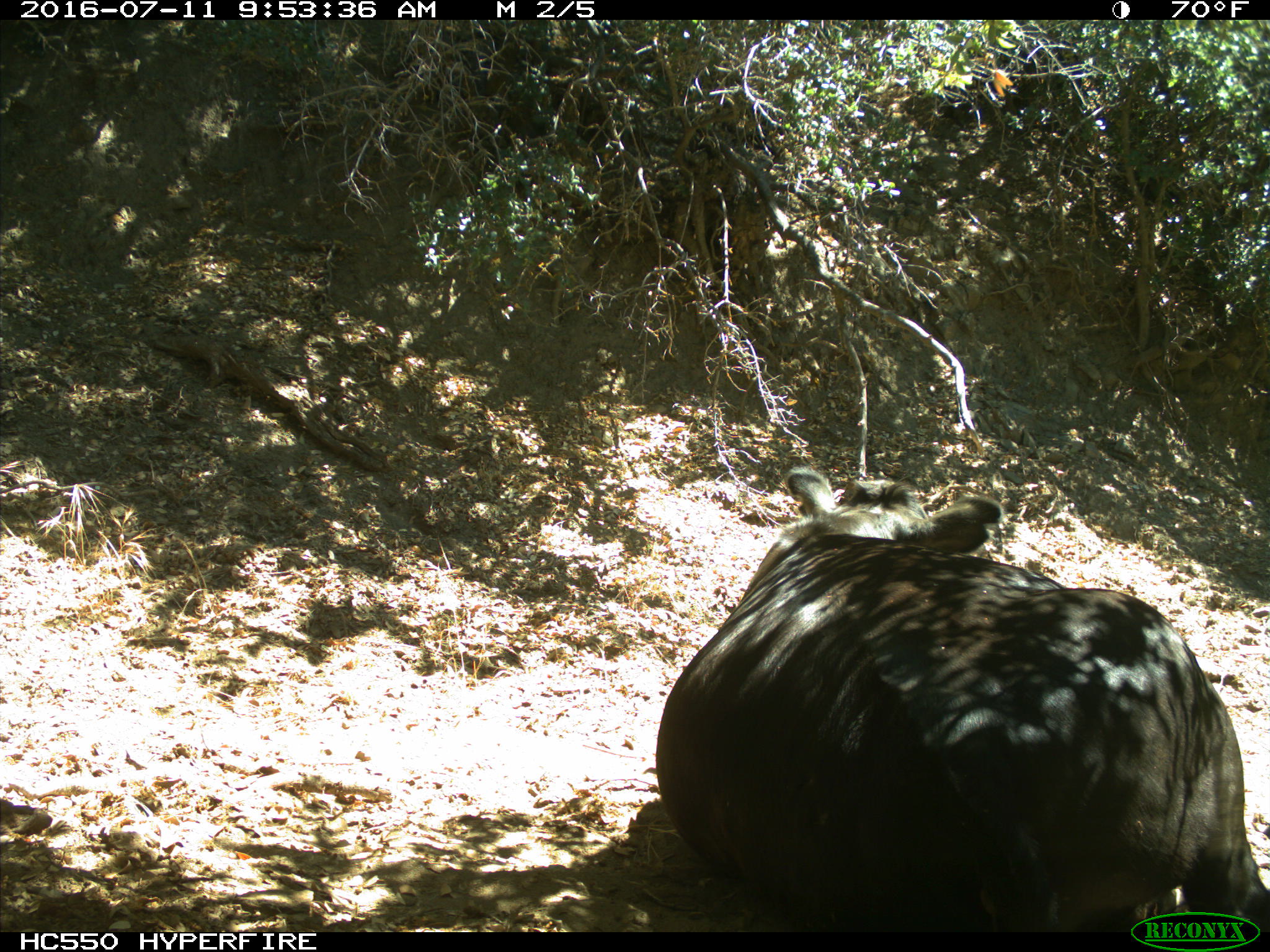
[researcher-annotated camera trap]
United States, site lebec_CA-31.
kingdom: Animalia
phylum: Chordata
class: Mammalia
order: Artiodactyla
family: Bovidae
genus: Bos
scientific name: Bos taurus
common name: domestic cow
Bos taurus (domestic cow).